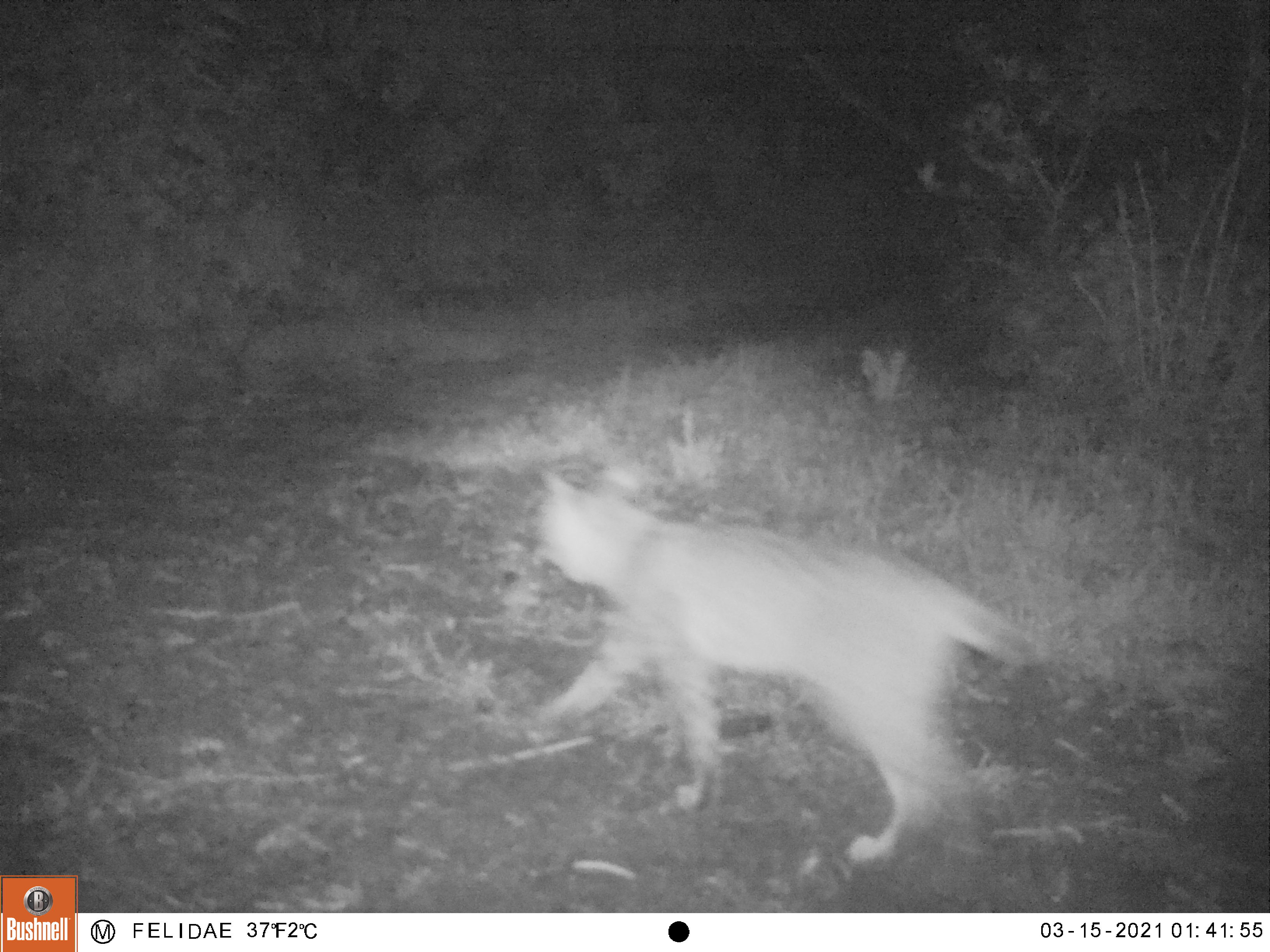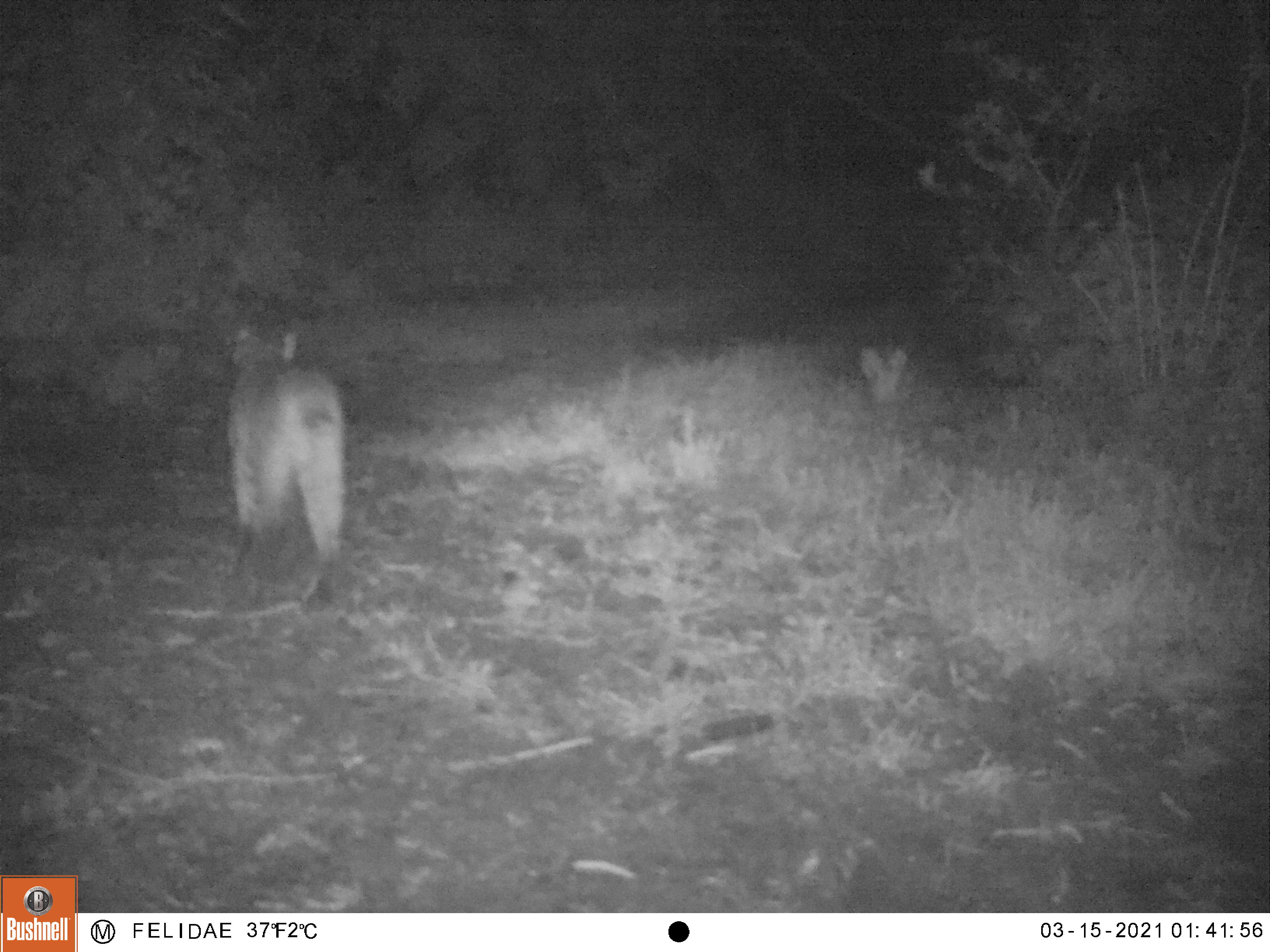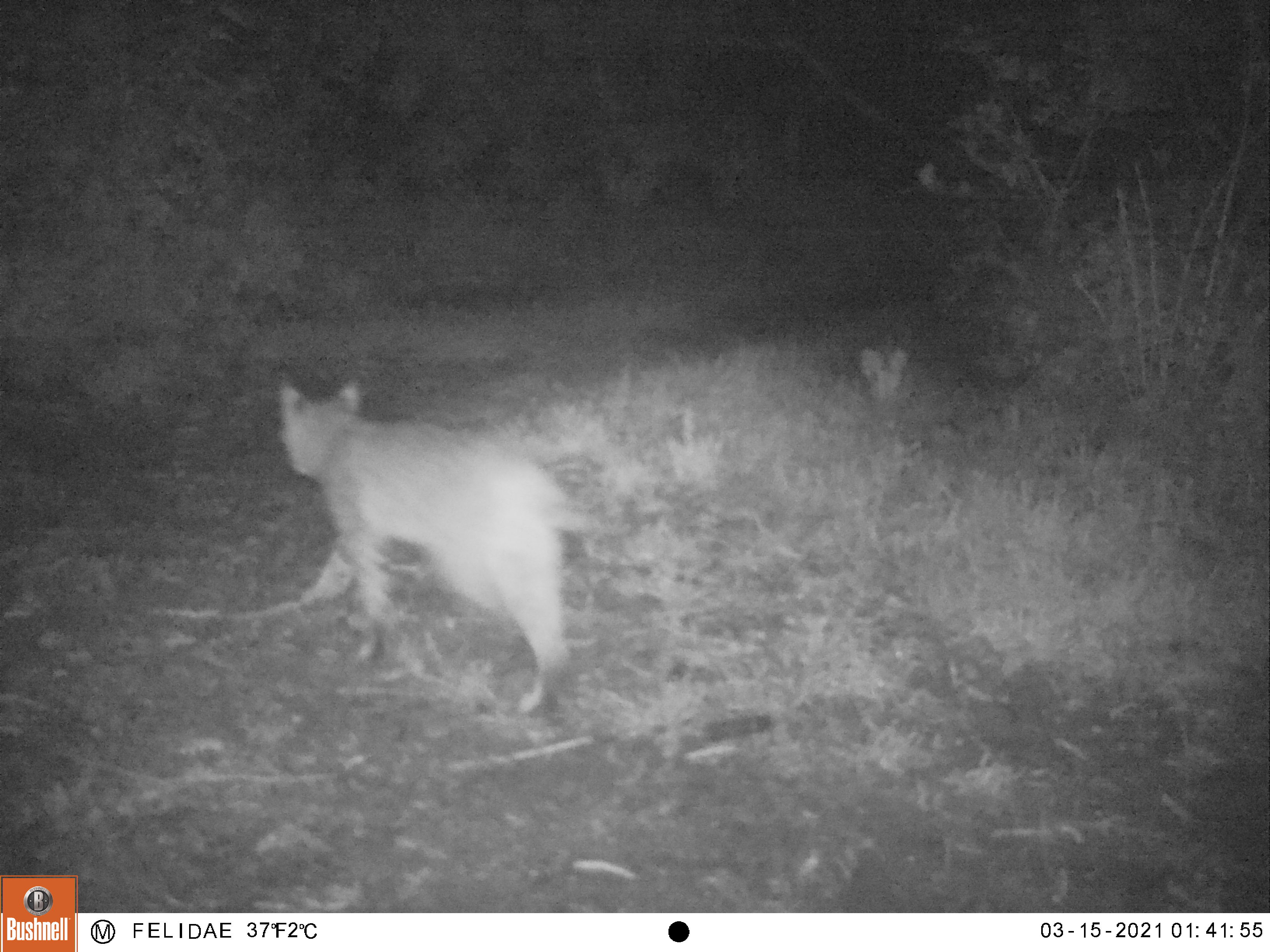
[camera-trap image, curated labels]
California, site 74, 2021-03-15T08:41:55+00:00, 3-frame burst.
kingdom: Animalia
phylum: Chordata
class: Mammalia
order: Carnivora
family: Felidae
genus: Lynx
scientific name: Lynx rufus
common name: bobcat